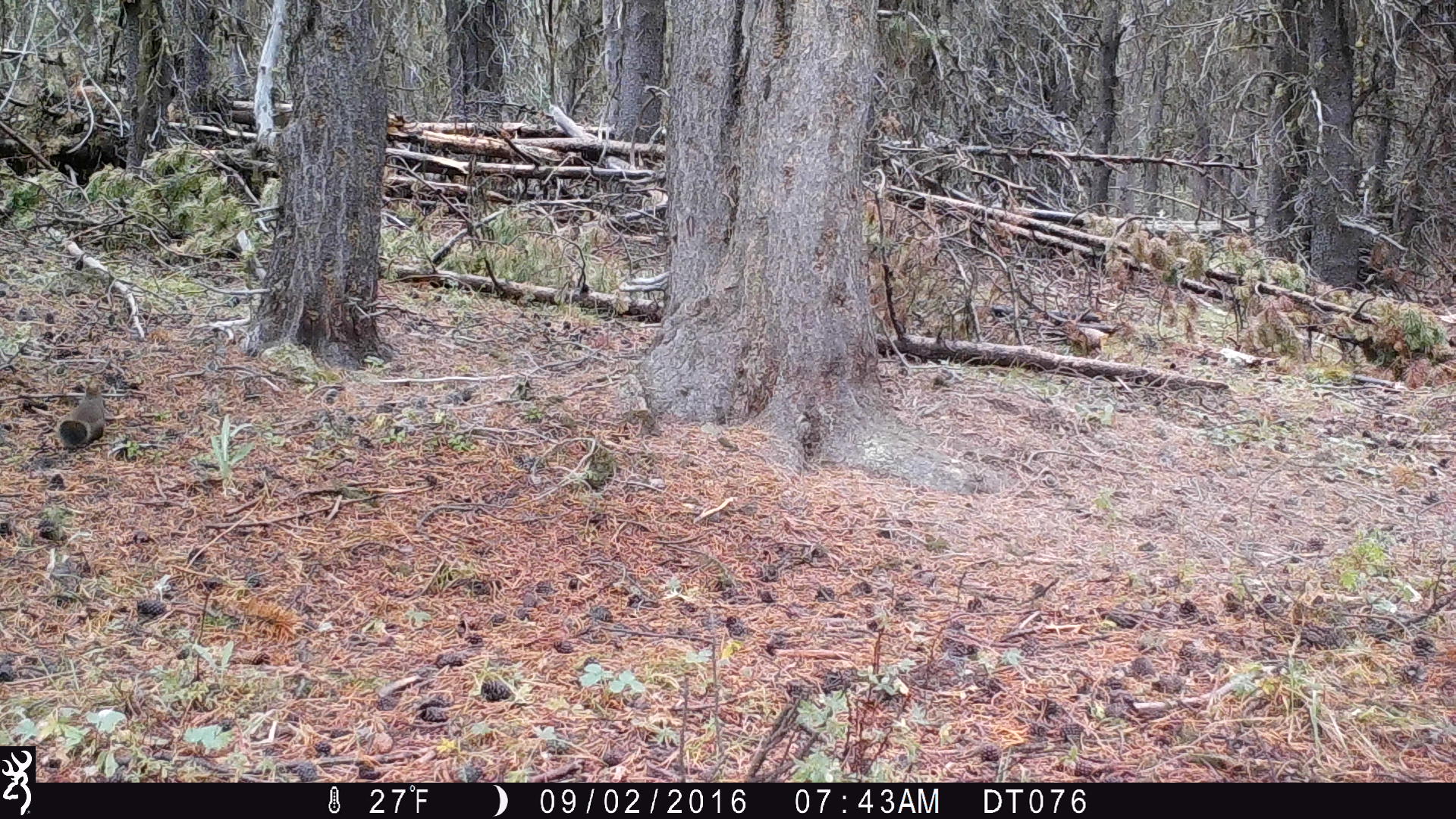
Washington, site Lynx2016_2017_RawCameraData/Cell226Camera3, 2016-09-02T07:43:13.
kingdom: Animalia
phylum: Chordata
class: Mammalia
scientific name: Mammalia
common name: small mammal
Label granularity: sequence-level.